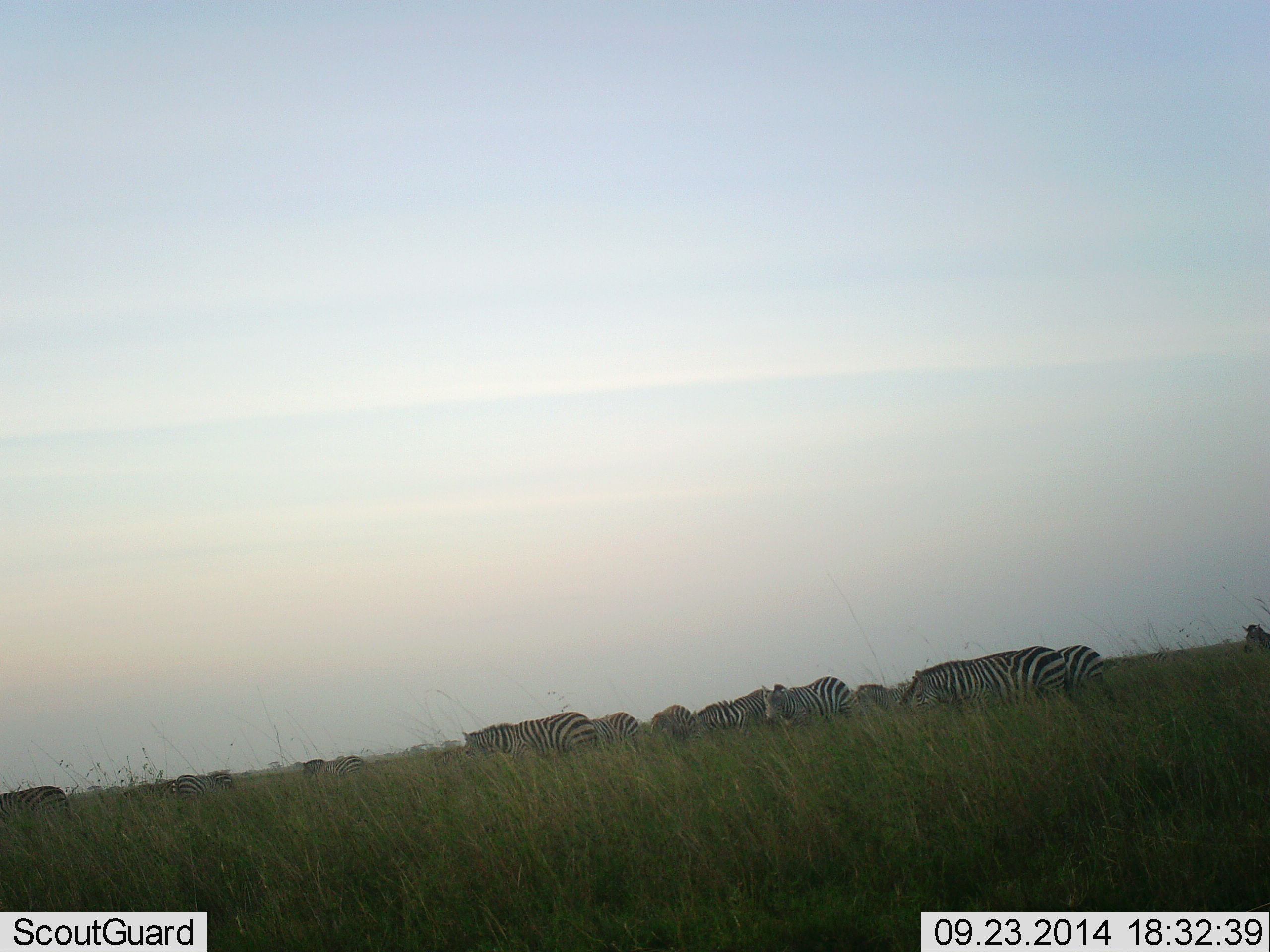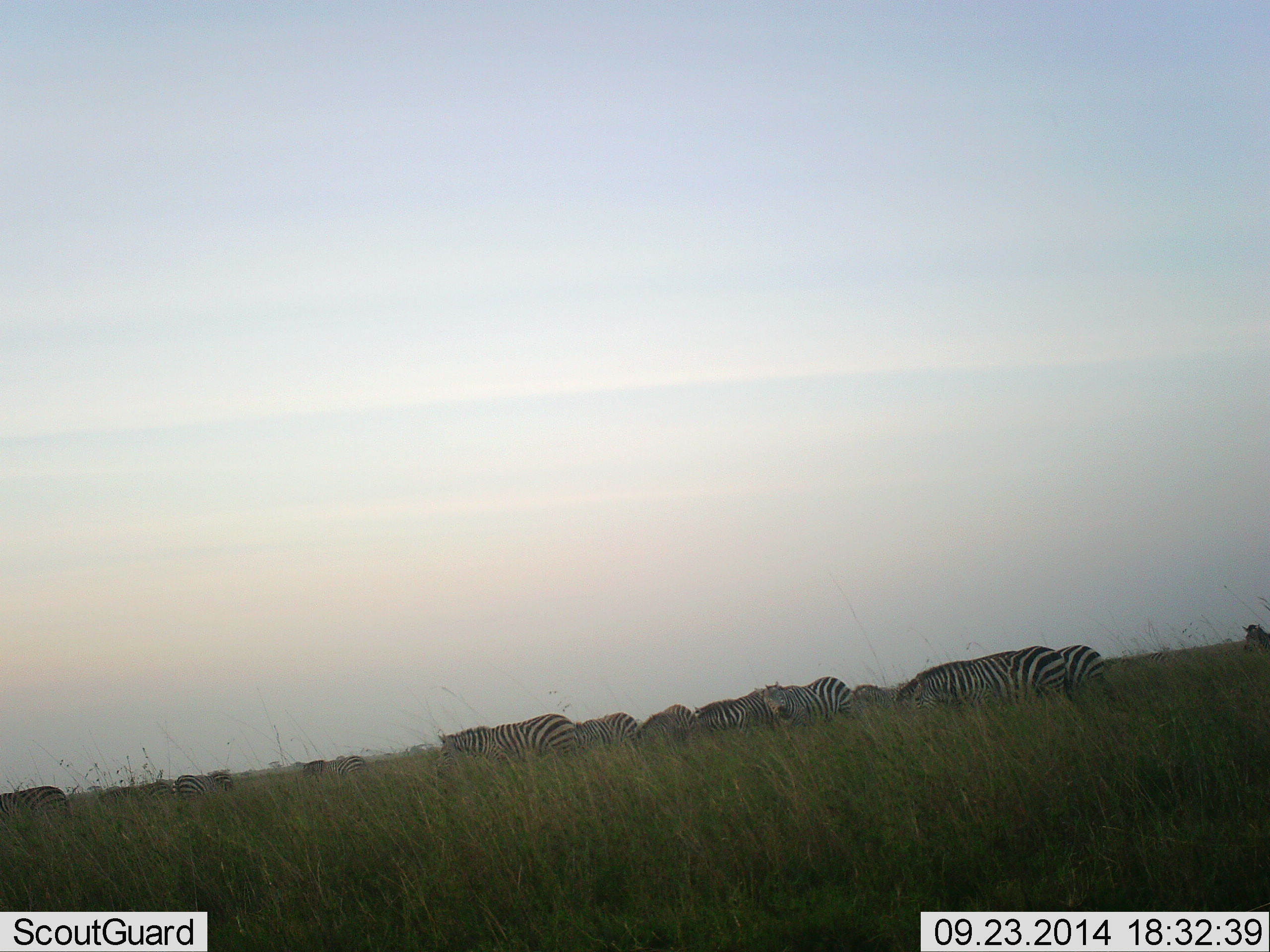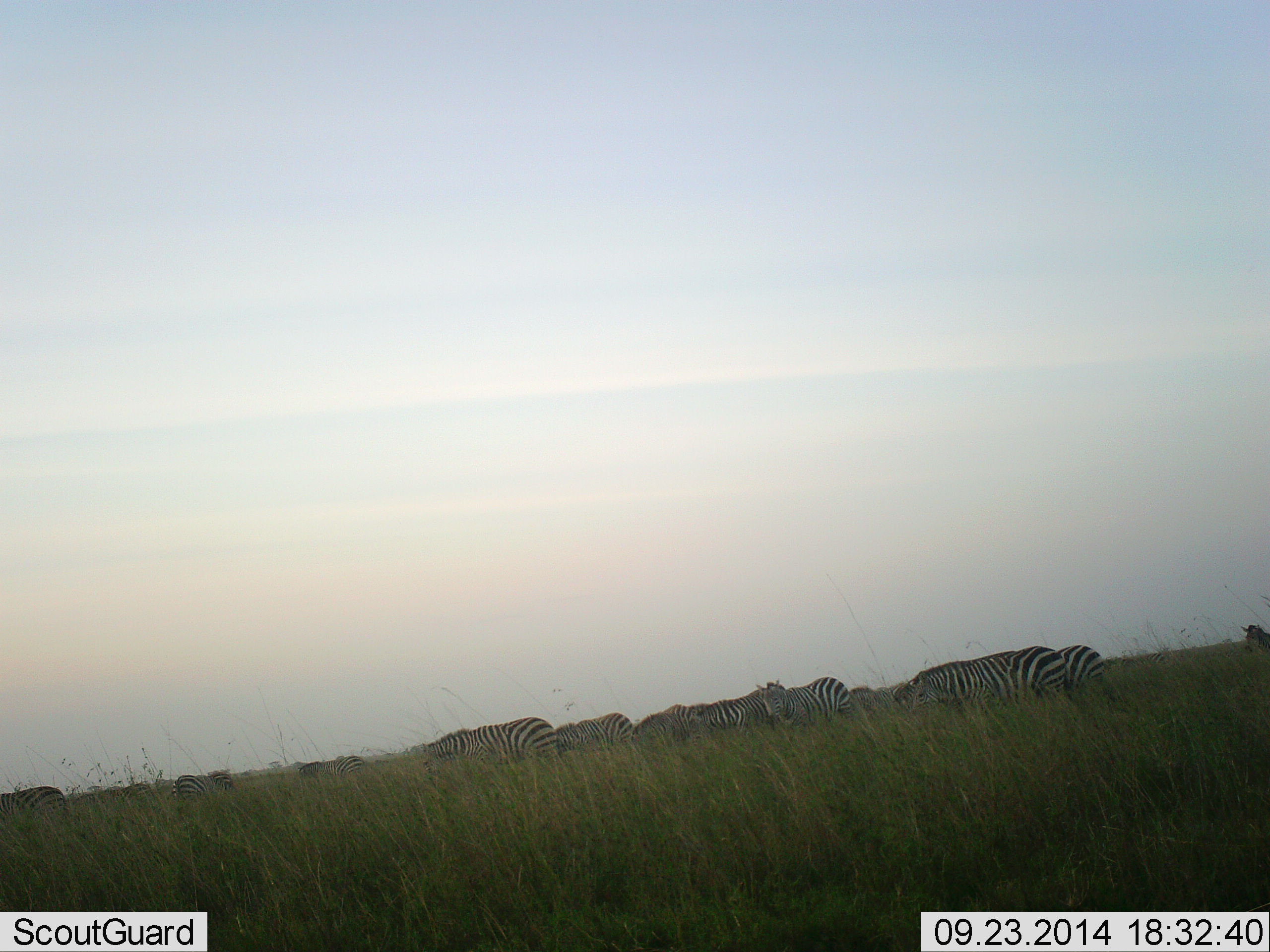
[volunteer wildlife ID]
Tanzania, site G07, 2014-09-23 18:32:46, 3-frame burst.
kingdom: Animalia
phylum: Chordata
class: Mammalia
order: Perissodactyla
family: Equidae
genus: Equus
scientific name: Equus quagga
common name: plains zebra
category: zebra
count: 11-50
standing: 30%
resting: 0%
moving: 50%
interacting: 0%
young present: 0%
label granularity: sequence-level